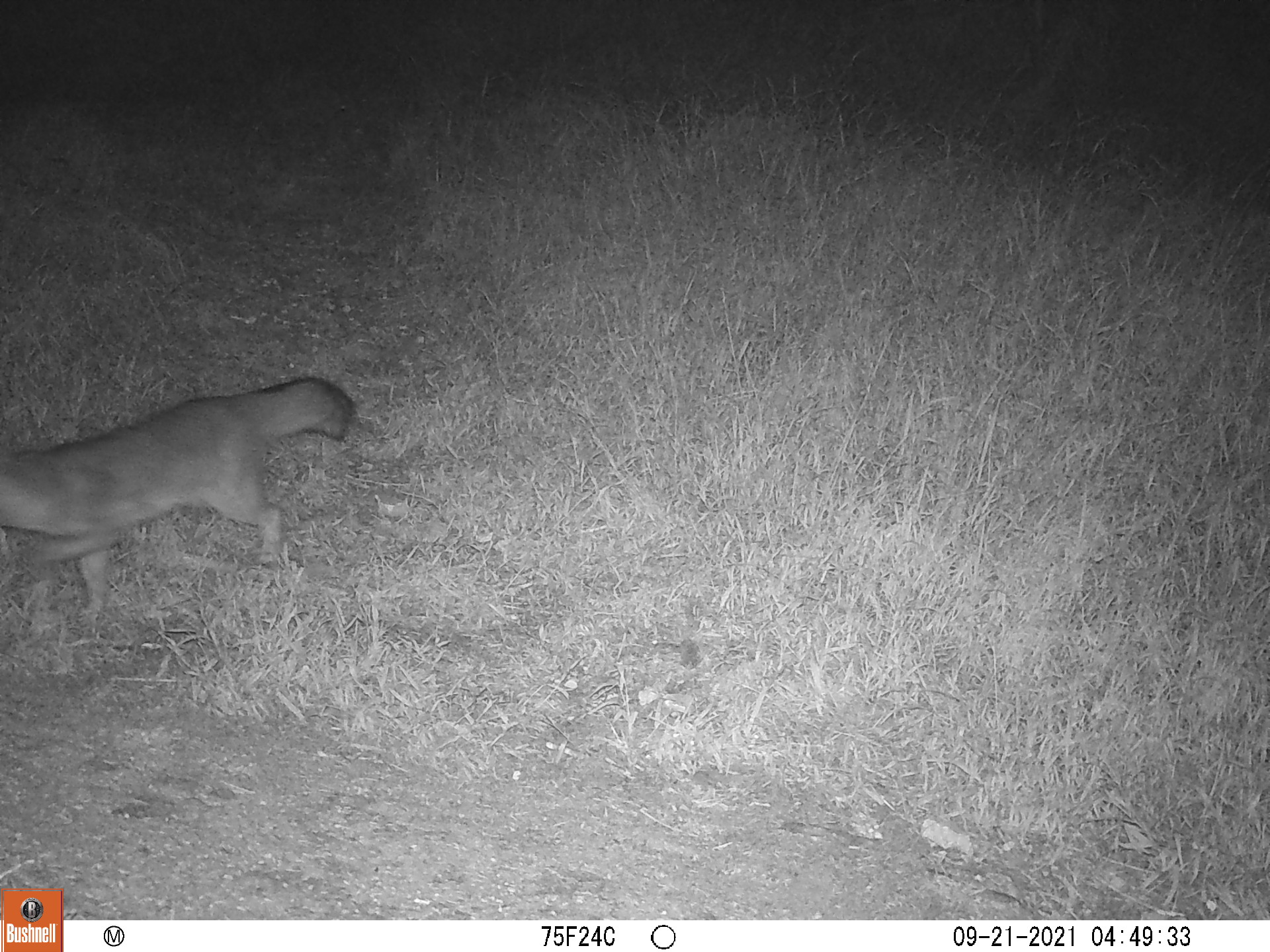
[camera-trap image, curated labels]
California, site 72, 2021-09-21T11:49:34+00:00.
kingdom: Animalia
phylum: Chordata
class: Mammalia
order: Carnivora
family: Canidae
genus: Urocyon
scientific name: Urocyon cinereoargenteus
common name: gray fox